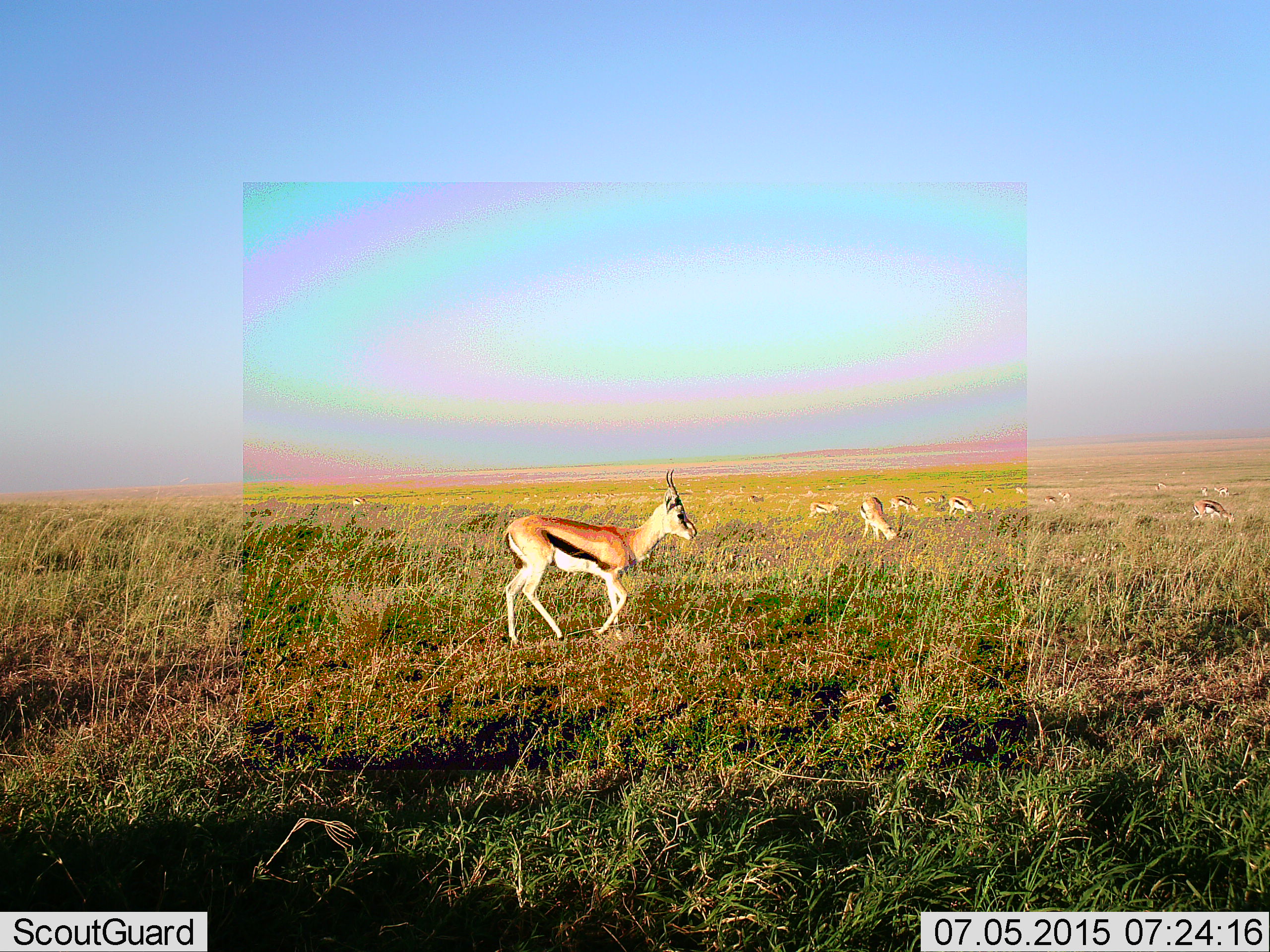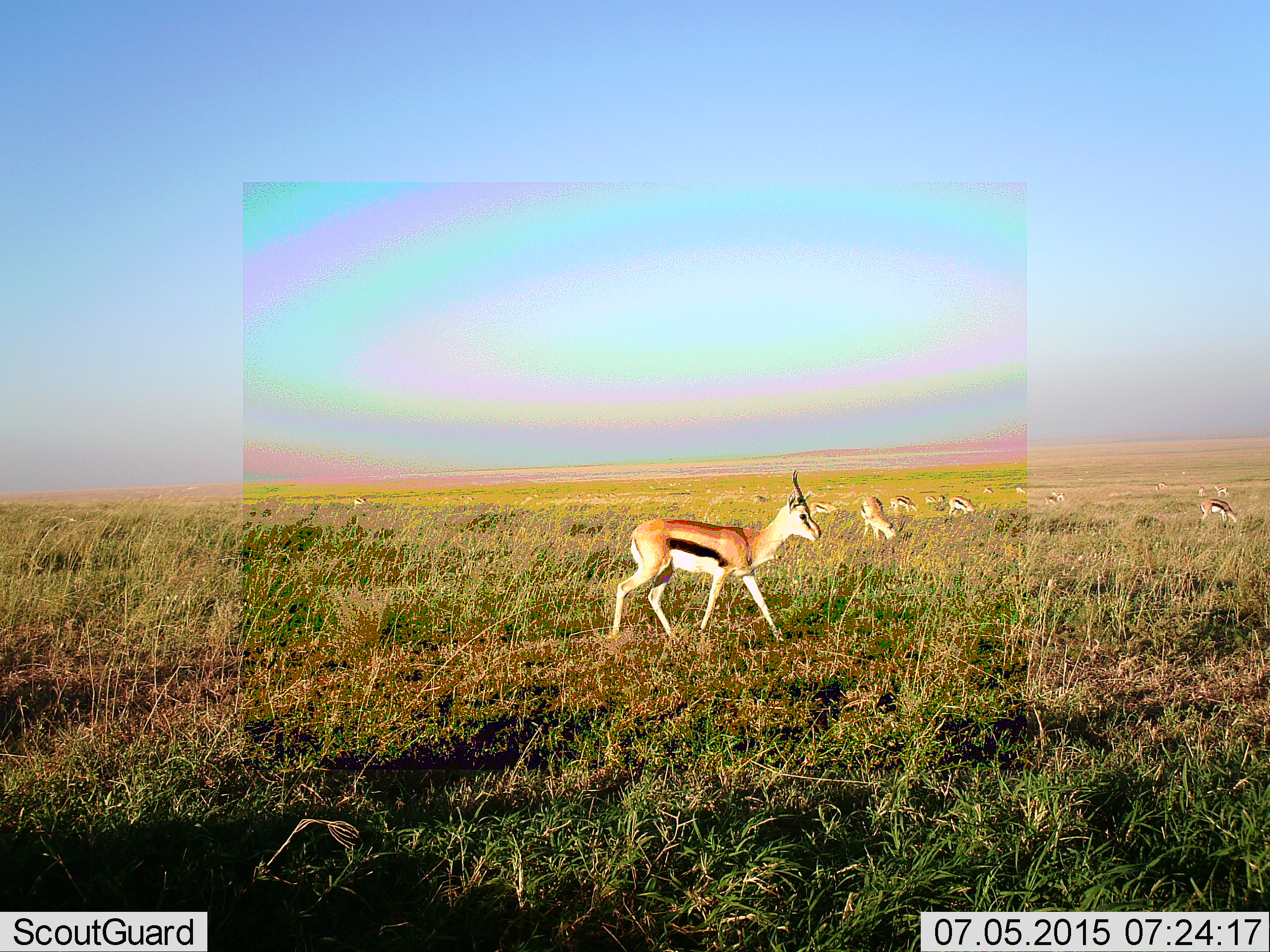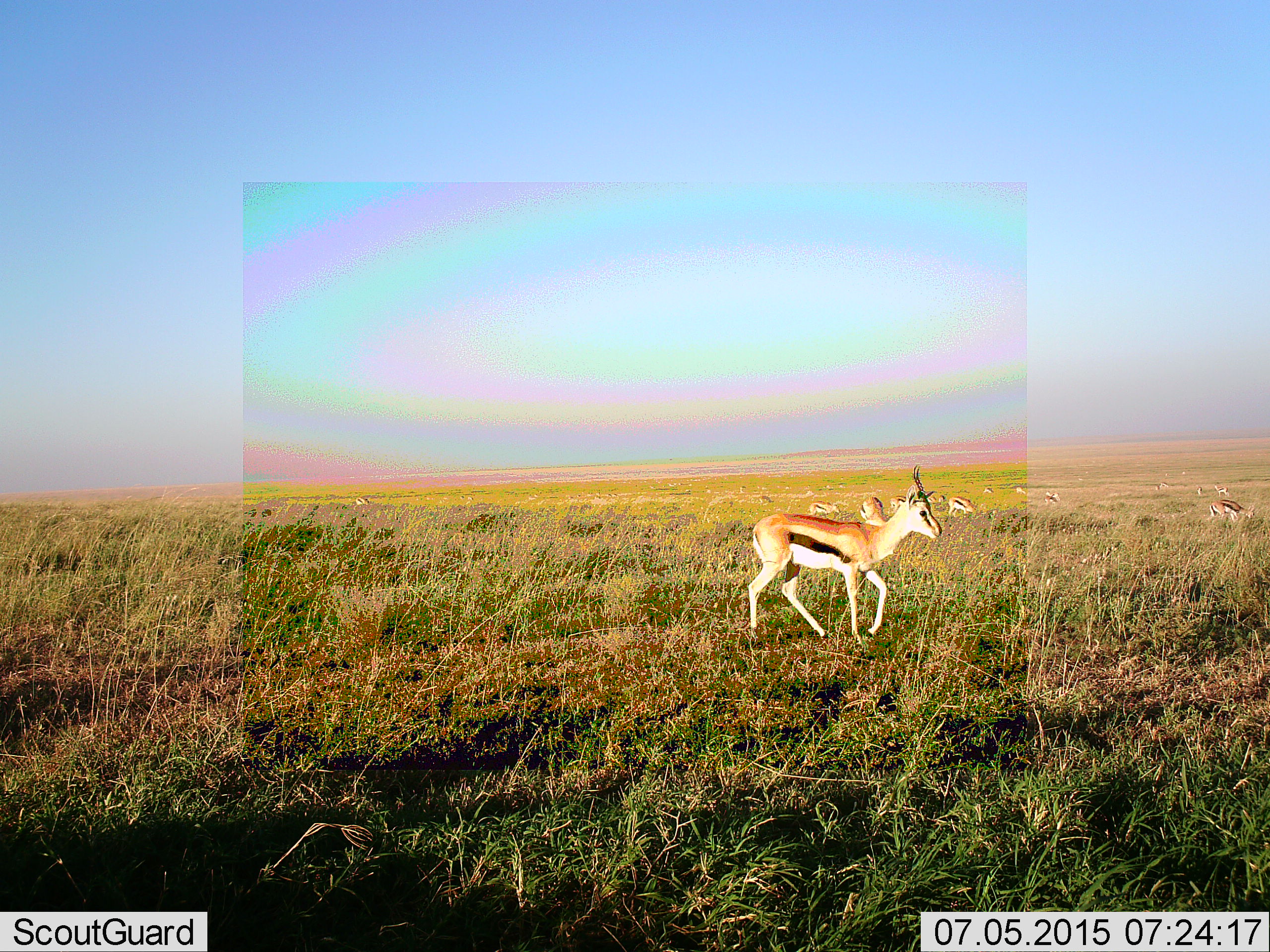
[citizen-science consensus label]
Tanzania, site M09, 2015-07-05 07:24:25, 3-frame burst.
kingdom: Animalia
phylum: Chordata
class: Mammalia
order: Artiodactyla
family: Bovidae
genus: Eudorcas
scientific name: Eudorcas thomsonii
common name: thomson's gazelle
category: gazellethomsons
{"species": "gazellethomsons (thomson's gazelle) (Eudorcas thomsonii)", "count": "11-50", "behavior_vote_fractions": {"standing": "89%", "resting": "44%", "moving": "67%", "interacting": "0%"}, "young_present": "33%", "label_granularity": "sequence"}